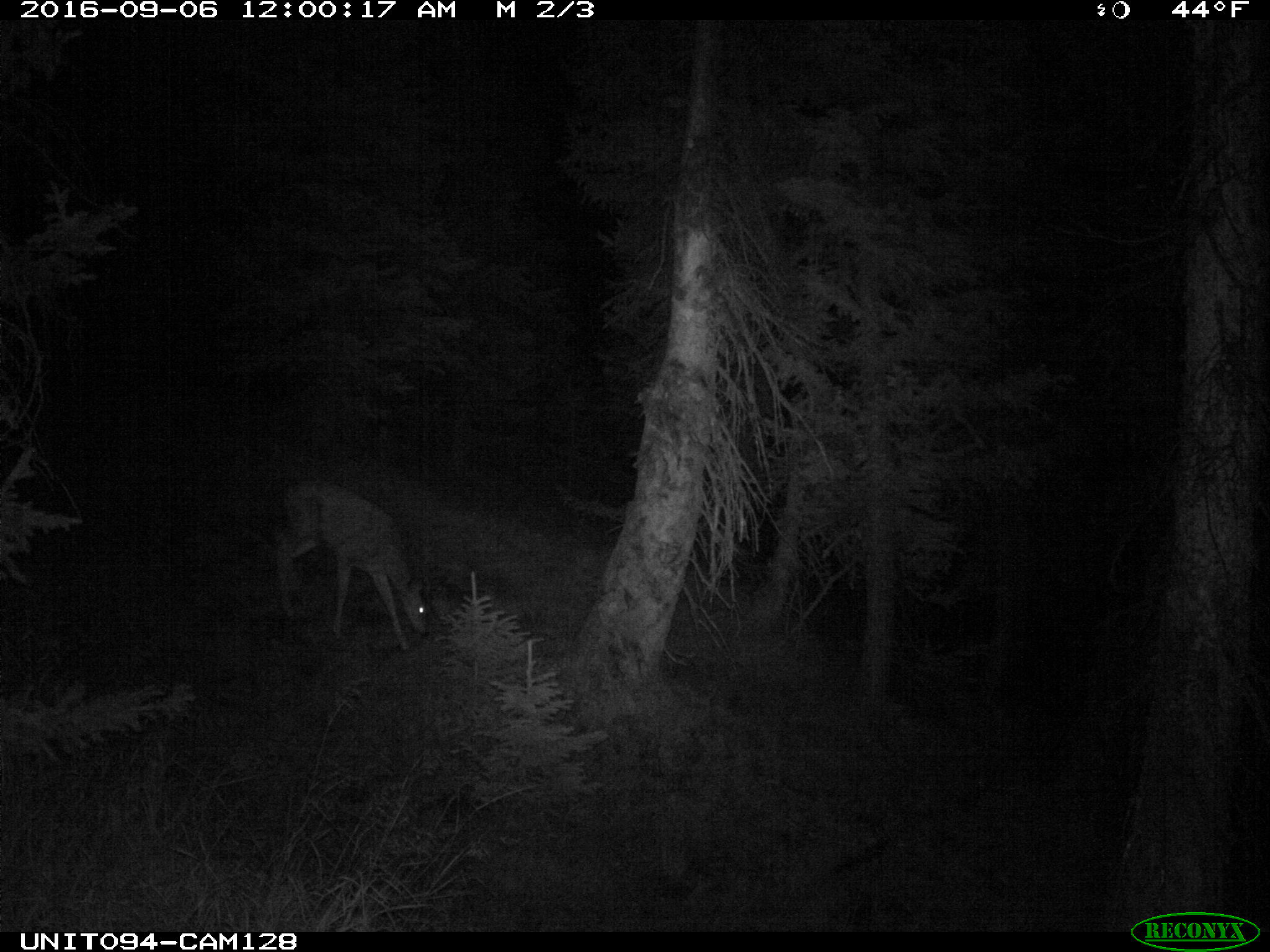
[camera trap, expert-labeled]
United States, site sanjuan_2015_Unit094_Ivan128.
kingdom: Animalia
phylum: Chordata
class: Mammalia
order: Artiodactyla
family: Cervidae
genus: Odocoileus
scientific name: Odocoileus hemionus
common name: mule deer